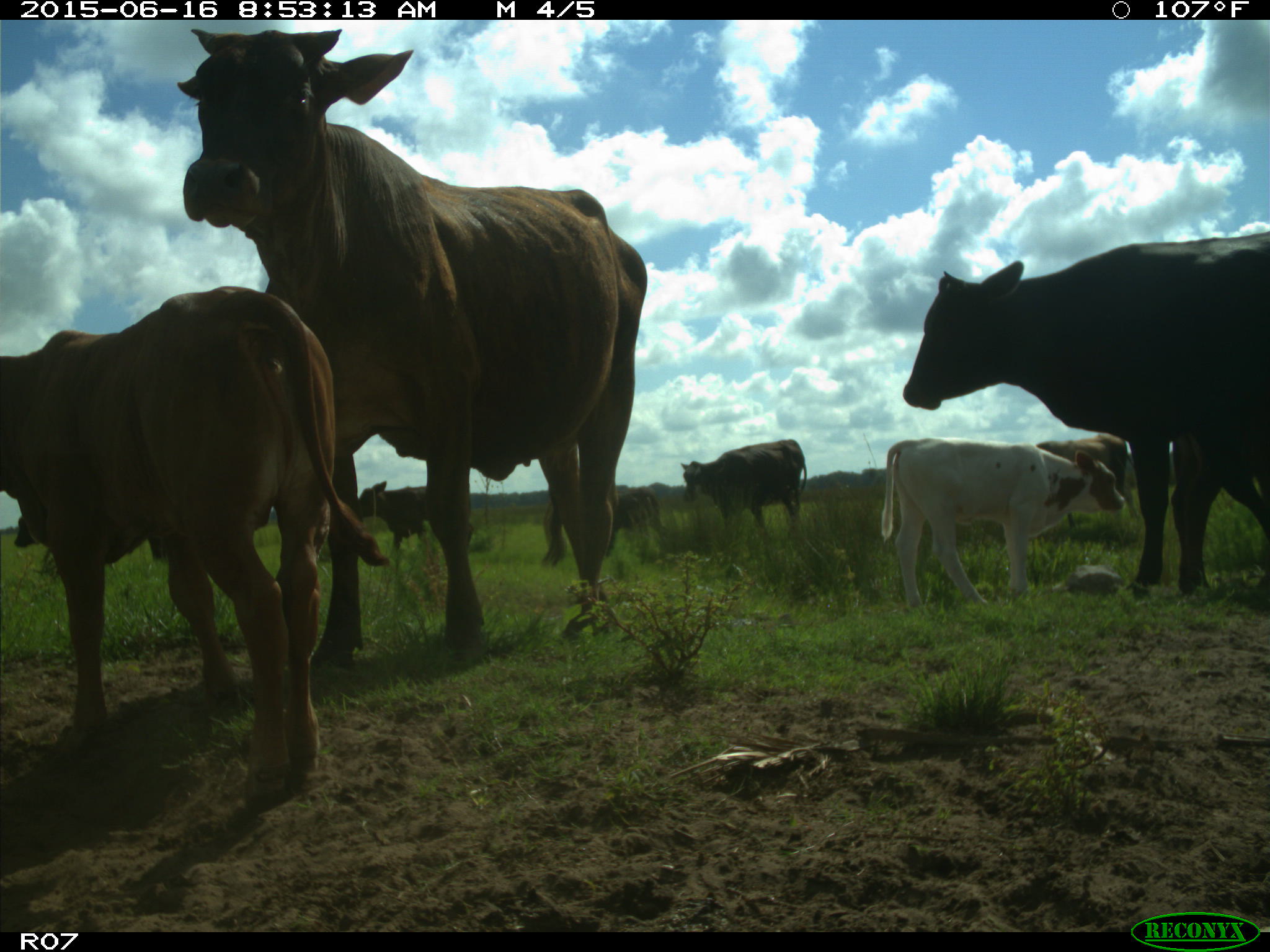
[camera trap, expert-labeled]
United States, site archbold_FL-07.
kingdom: Animalia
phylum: Chordata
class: Mammalia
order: Artiodactyla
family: Bovidae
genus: Bos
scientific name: Bos taurus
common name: domestic cow